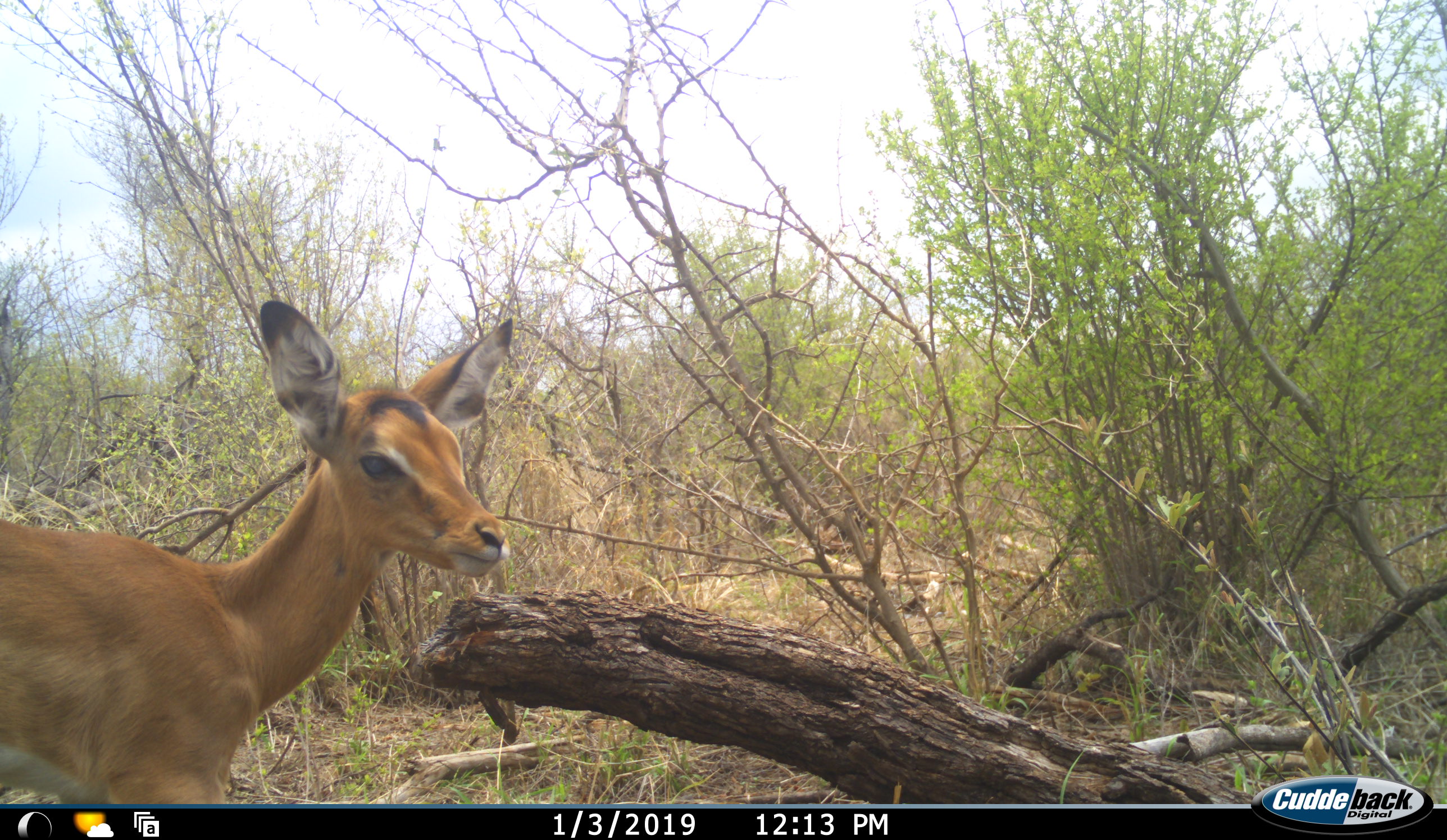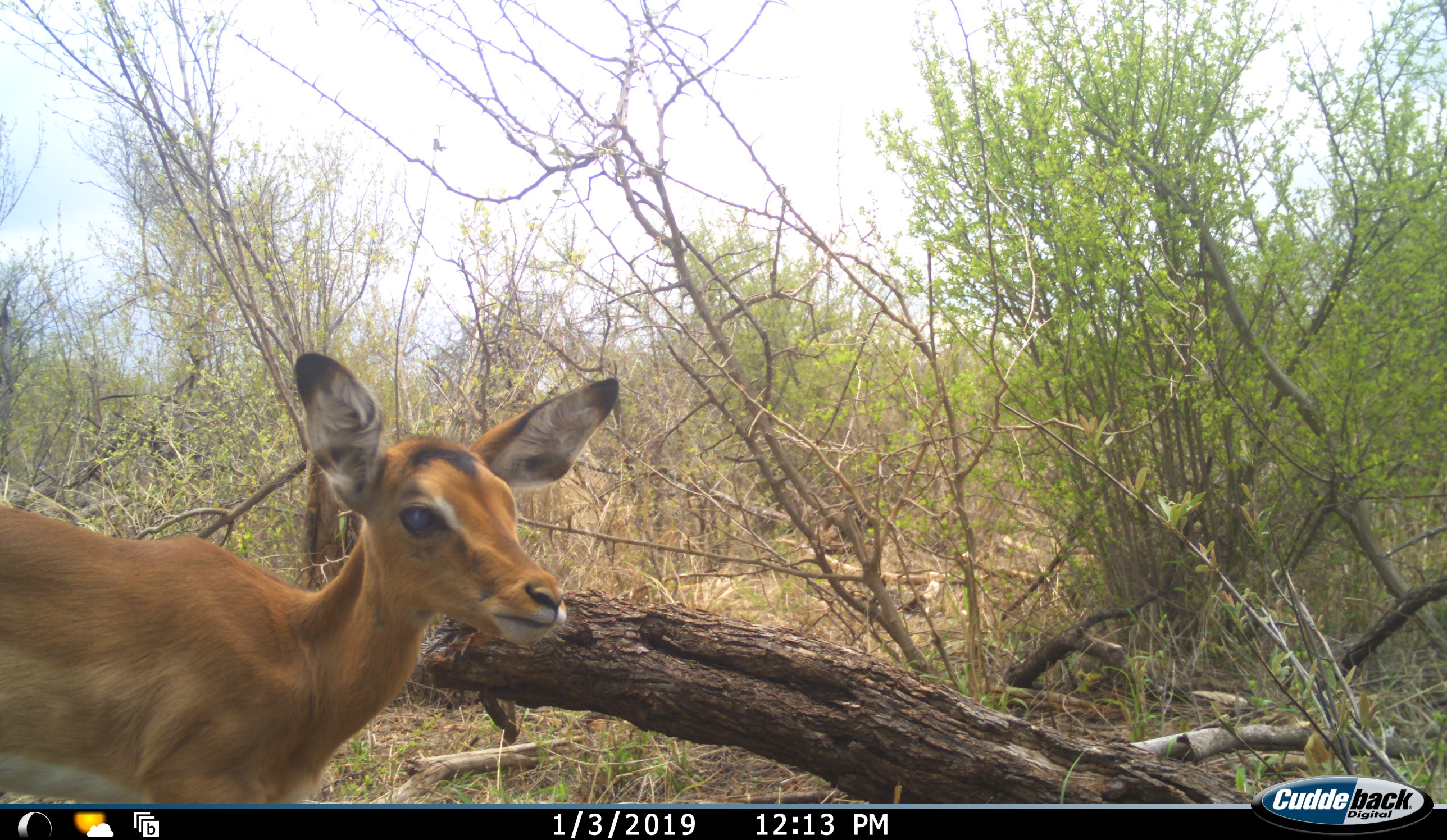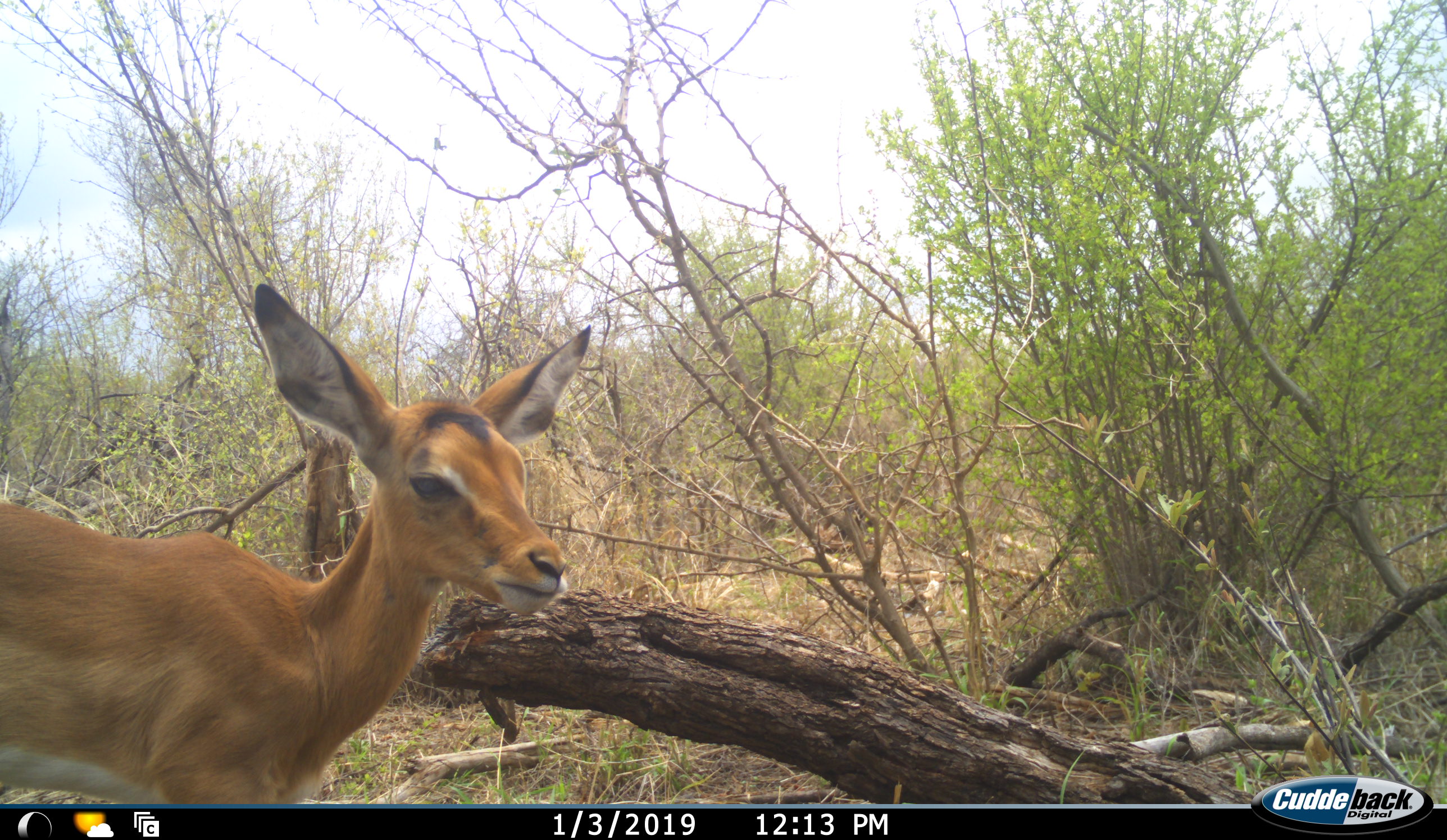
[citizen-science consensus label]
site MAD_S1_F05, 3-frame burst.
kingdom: Animalia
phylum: Chordata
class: Mammalia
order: Artiodactyla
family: Bovidae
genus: Aepyceros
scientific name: Aepyceros melampus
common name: impala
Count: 1.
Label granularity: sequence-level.